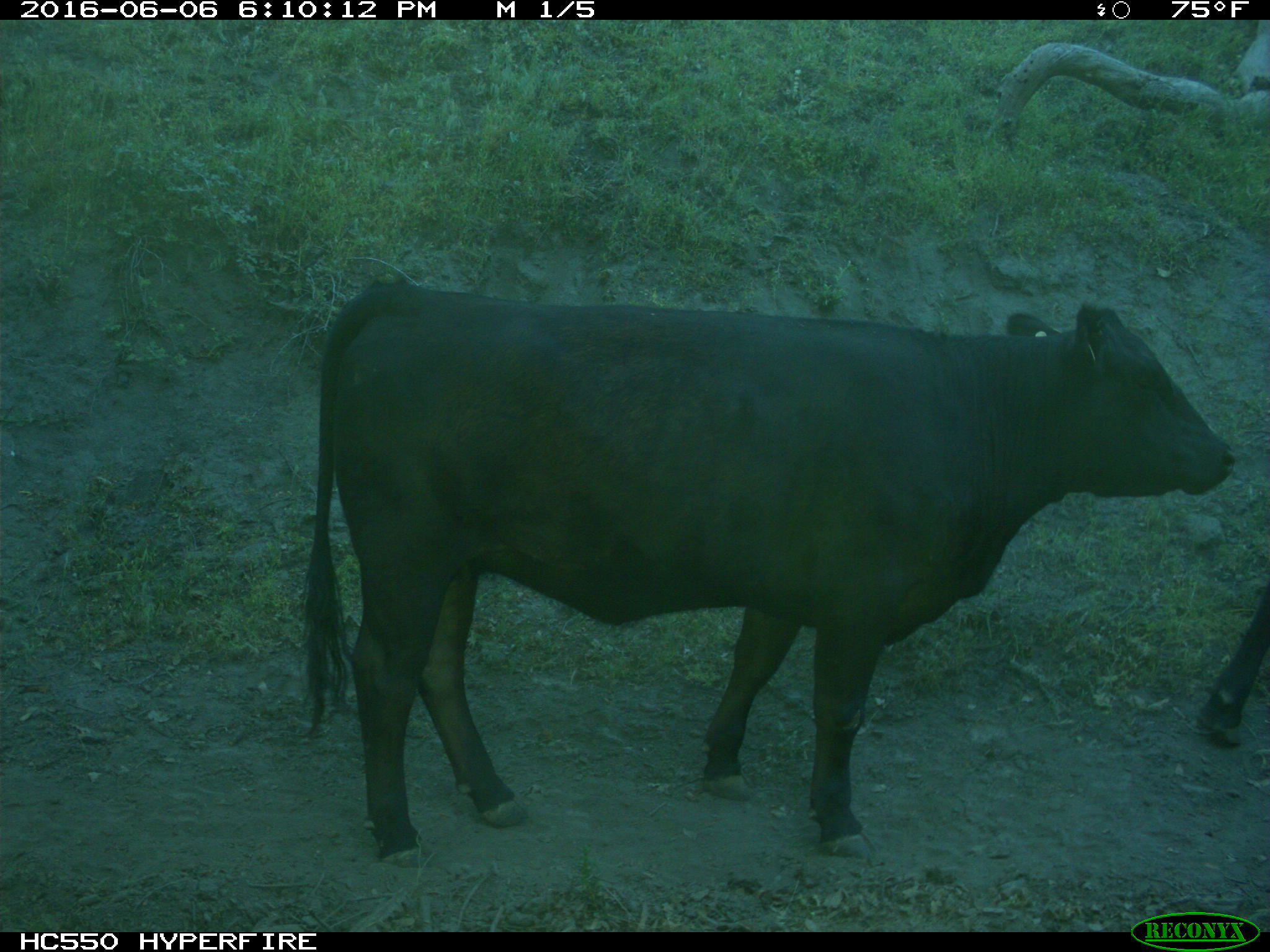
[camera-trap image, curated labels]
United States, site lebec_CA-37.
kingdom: Animalia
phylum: Chordata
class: Mammalia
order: Artiodactyla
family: Bovidae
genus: Bos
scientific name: Bos taurus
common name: domestic cow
Bos taurus (domestic cow).